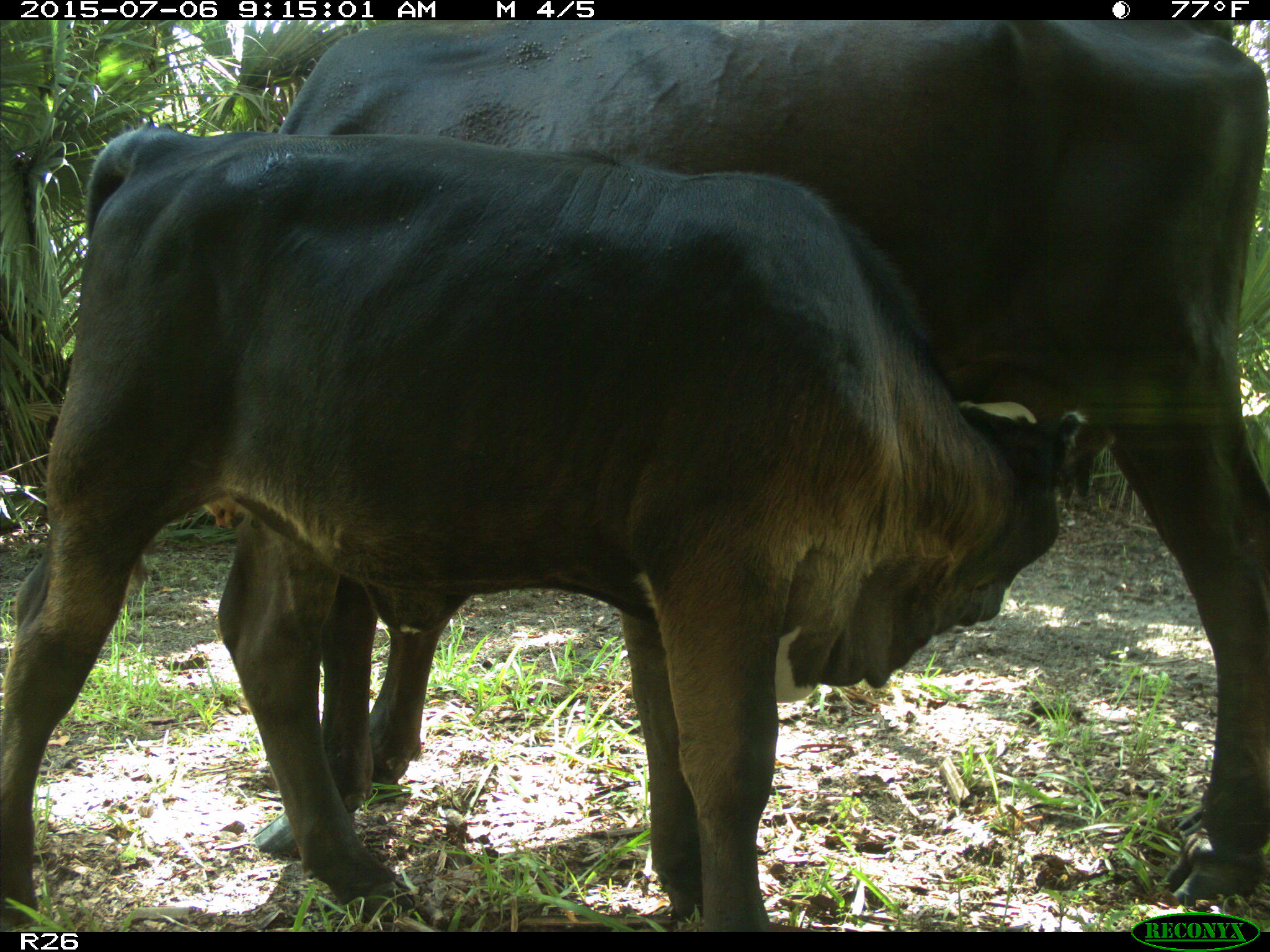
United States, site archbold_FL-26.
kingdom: Animalia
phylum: Chordata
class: Mammalia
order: Artiodactyla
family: Bovidae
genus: Bos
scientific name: Bos taurus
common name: domestic cow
Bos taurus (domestic cow).